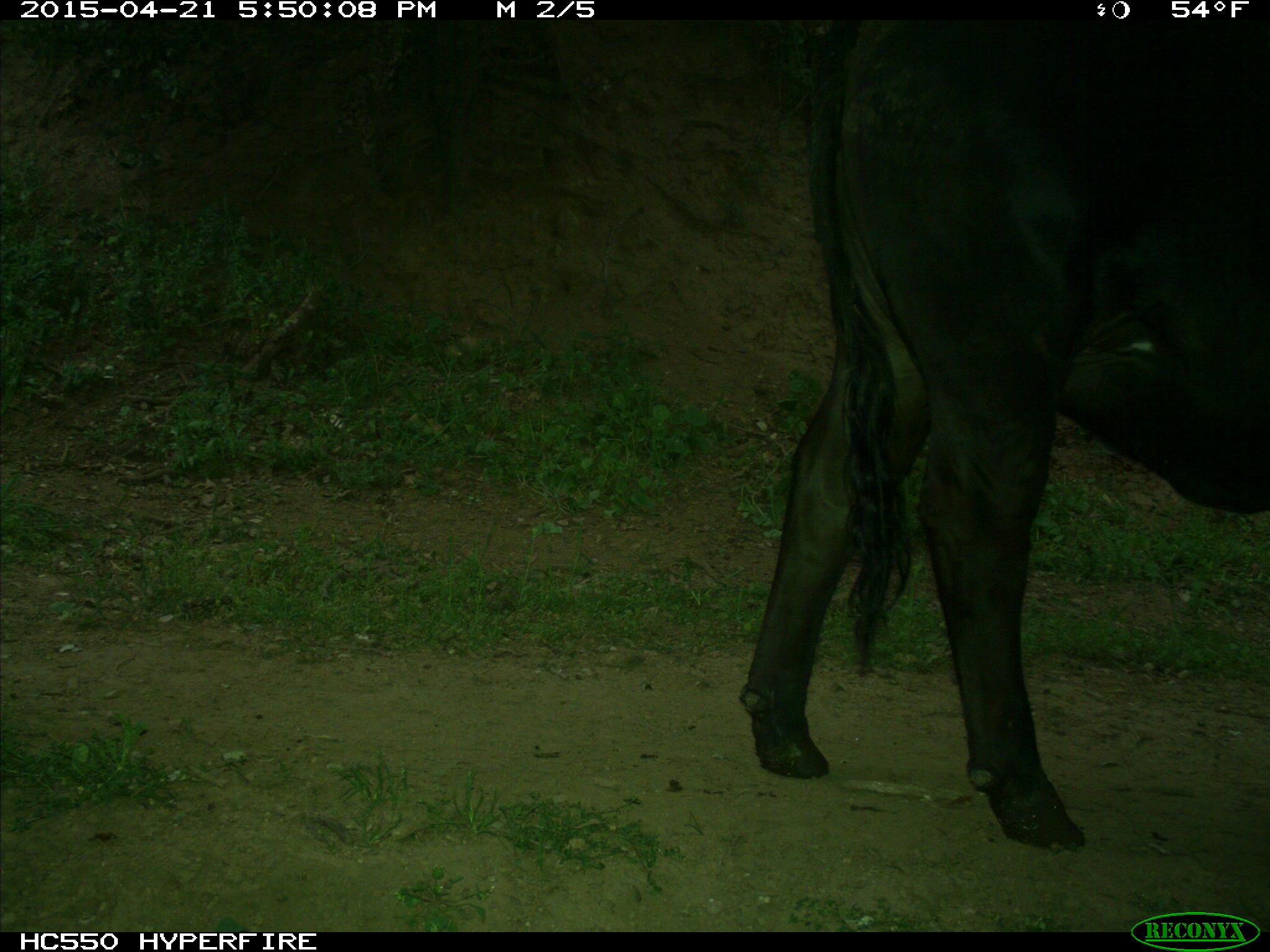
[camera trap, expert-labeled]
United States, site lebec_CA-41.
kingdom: Animalia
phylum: Chordata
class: Mammalia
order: Artiodactyla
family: Bovidae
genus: Bos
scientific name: Bos taurus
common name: domestic cow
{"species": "Bos taurus (domestic cow)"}